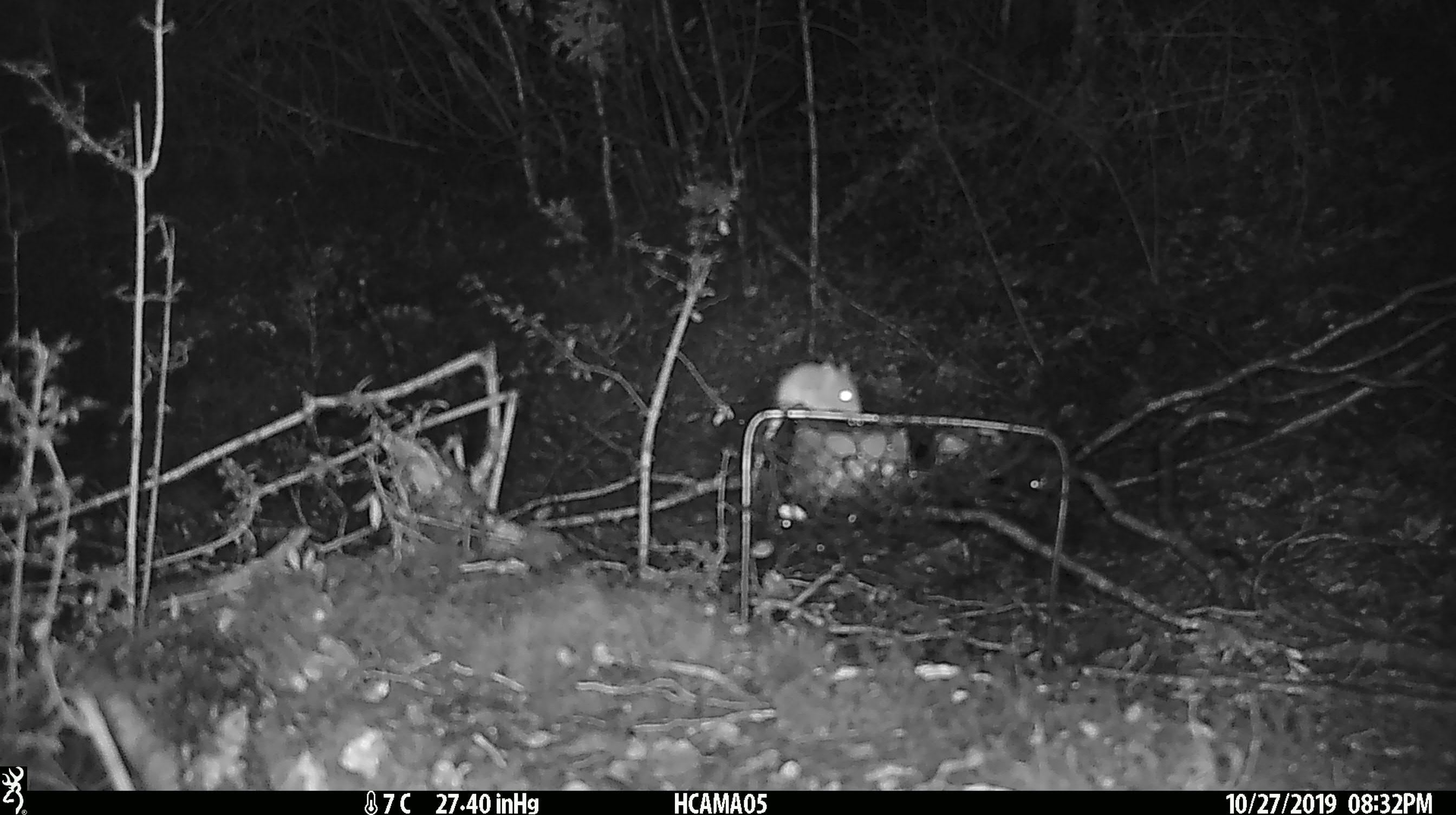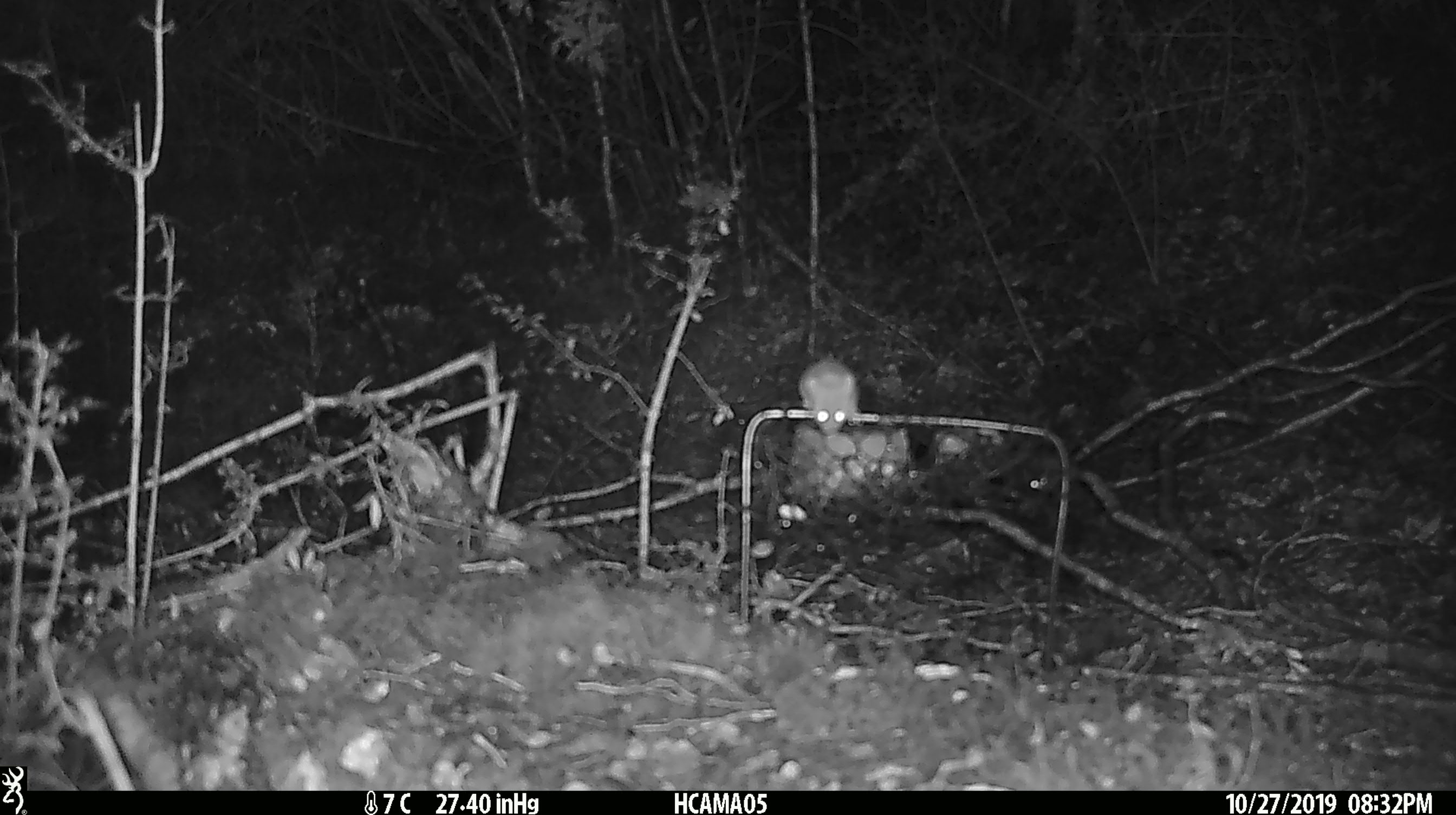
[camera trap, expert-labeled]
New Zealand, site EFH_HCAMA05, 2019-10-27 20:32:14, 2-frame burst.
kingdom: Animalia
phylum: Chordata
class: Mammalia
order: Rodentia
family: Muridae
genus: Mus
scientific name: Mus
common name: mouse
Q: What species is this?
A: Mouse (Mus).